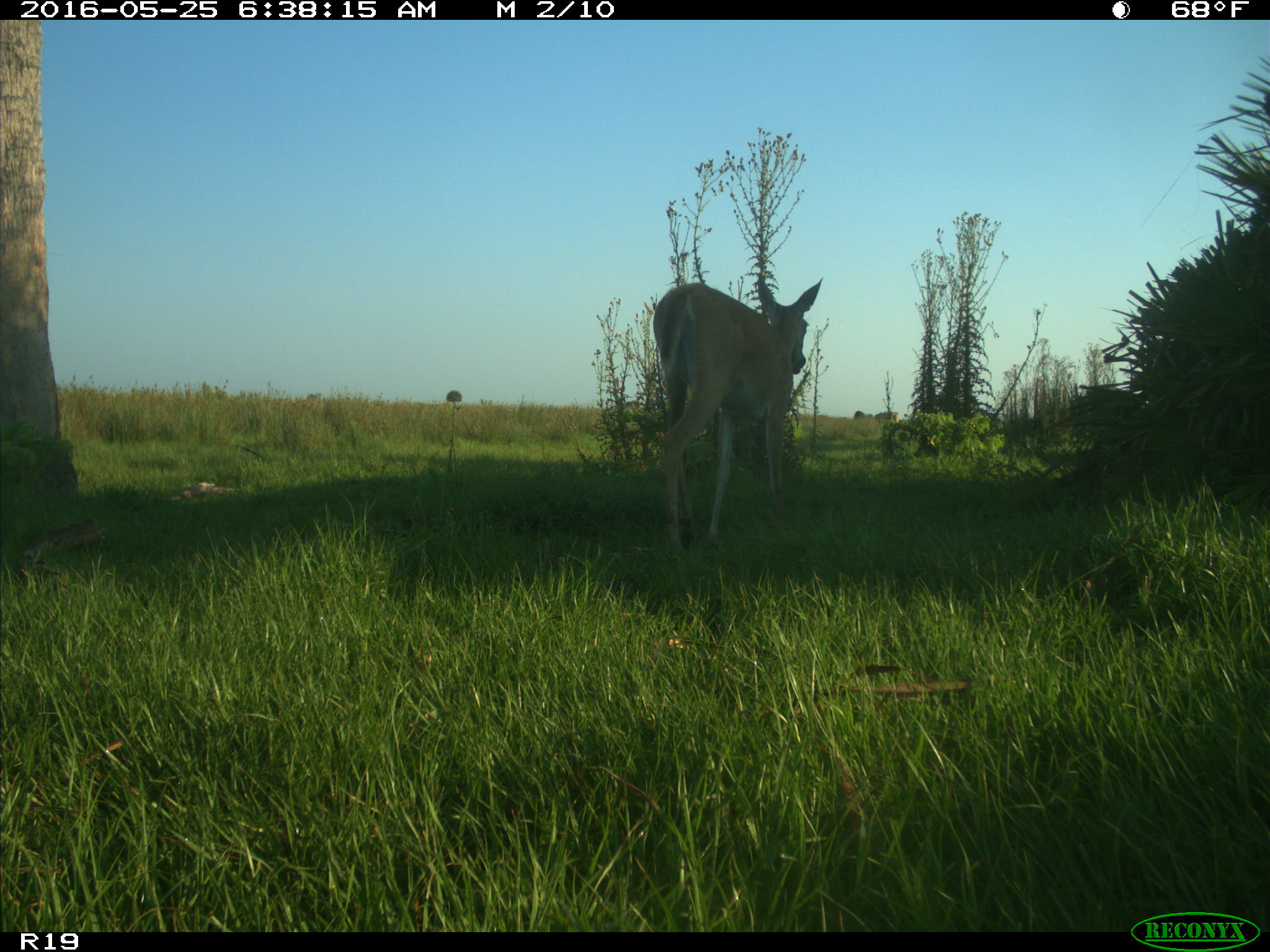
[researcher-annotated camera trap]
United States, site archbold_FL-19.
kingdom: Animalia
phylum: Chordata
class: Mammalia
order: Artiodactyla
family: Cervidae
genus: Odocoileus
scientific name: Odocoileus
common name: deer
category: unidentified deer